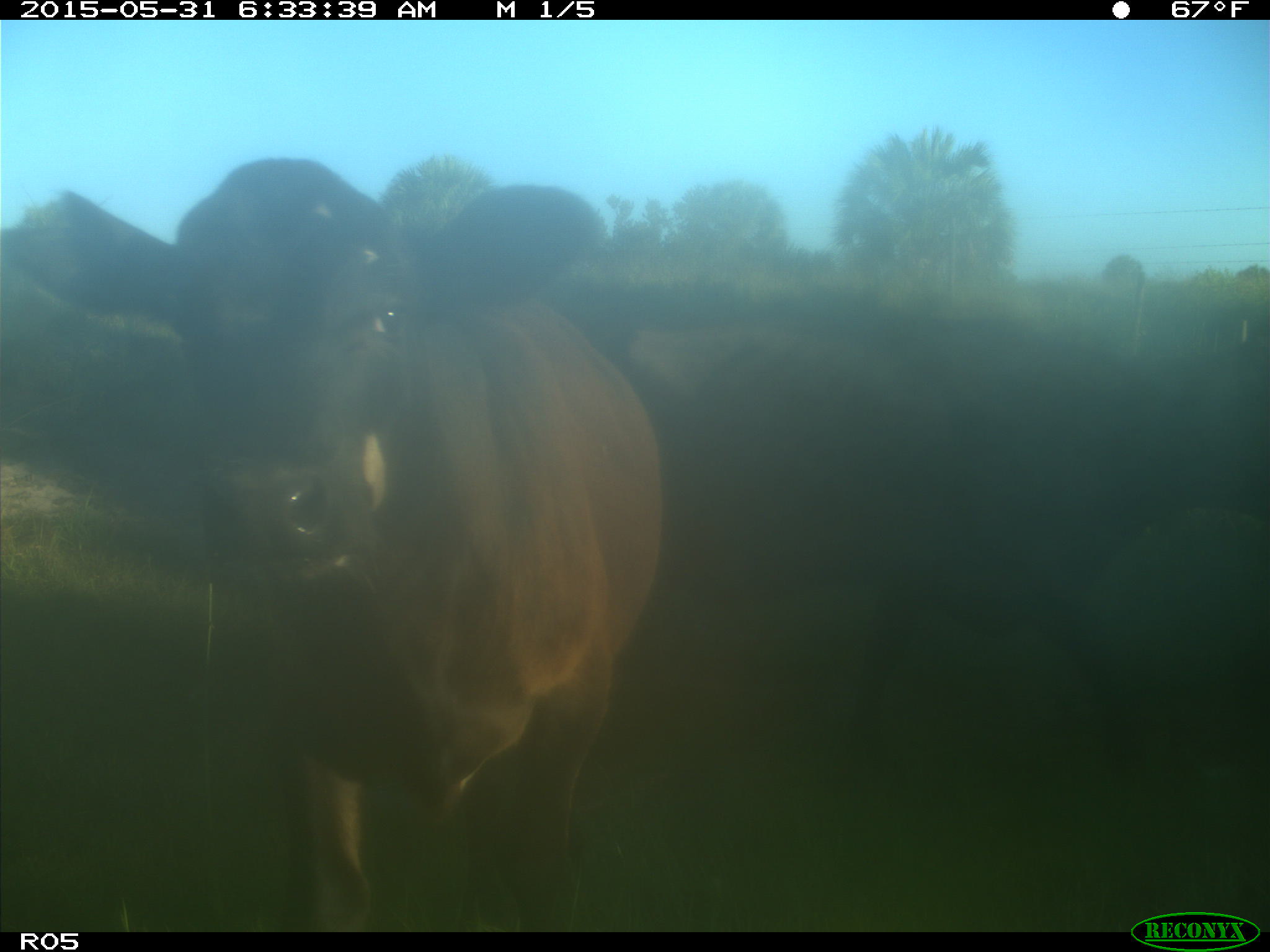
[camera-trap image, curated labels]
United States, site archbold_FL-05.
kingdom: Animalia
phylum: Chordata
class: Mammalia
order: Artiodactyla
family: Bovidae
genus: Bos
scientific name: Bos taurus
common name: domestic cow